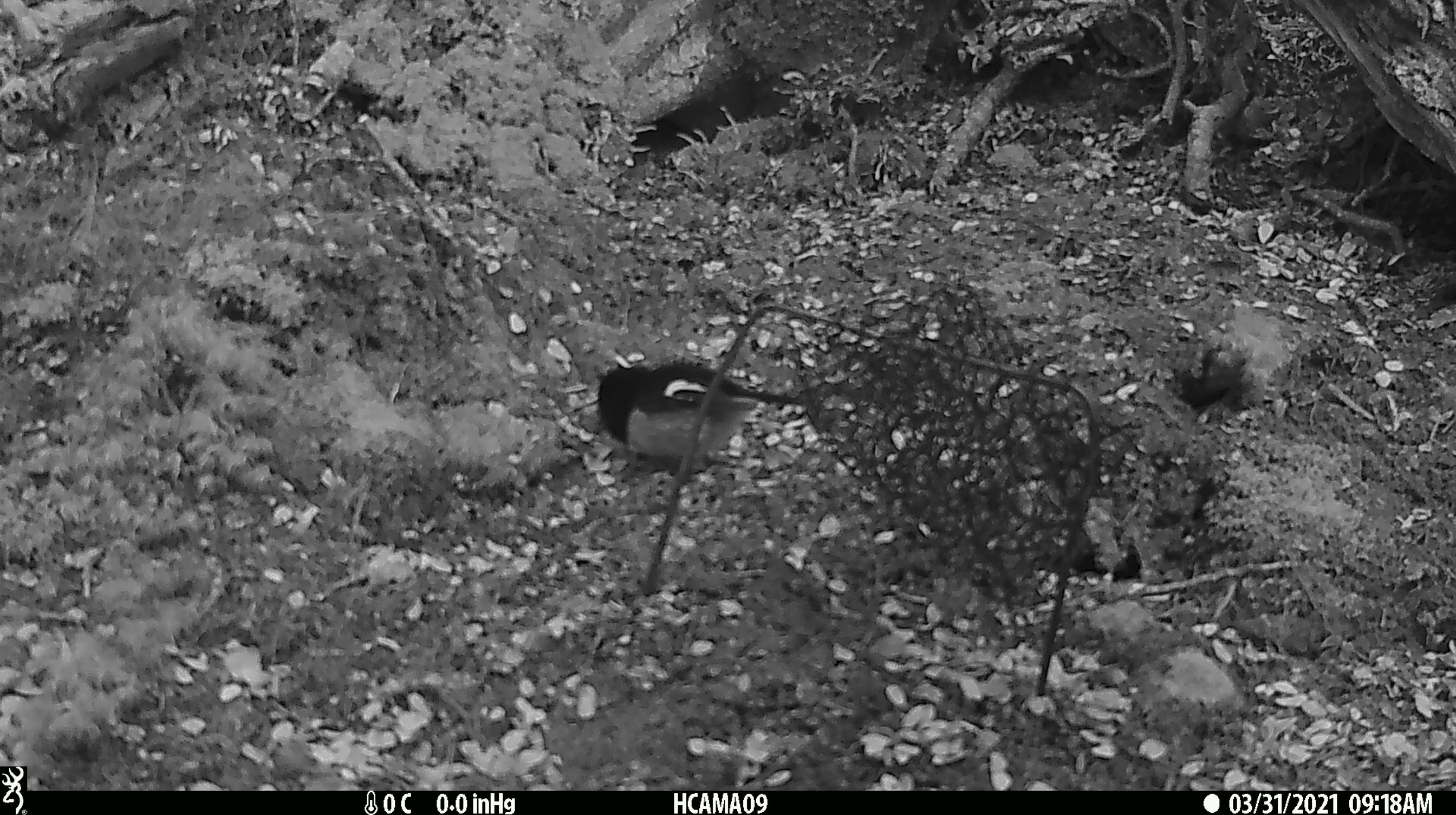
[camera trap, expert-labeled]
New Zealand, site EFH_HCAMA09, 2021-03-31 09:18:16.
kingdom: Animalia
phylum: Chordata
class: Aves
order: Passeriformes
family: Petroicidae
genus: Petroica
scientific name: Petroica macrocephala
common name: tomtit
Tomtit (Petroica macrocephala).